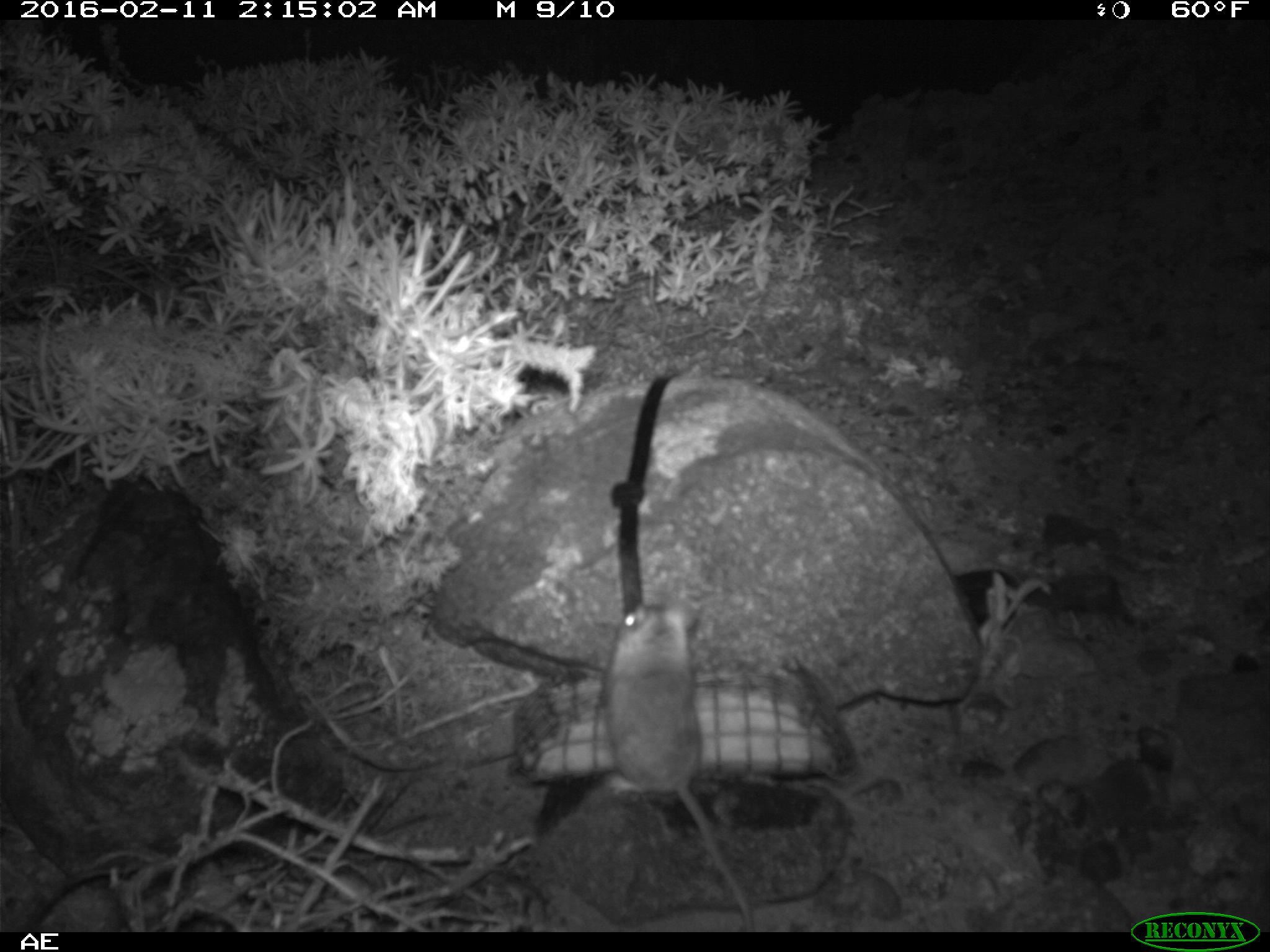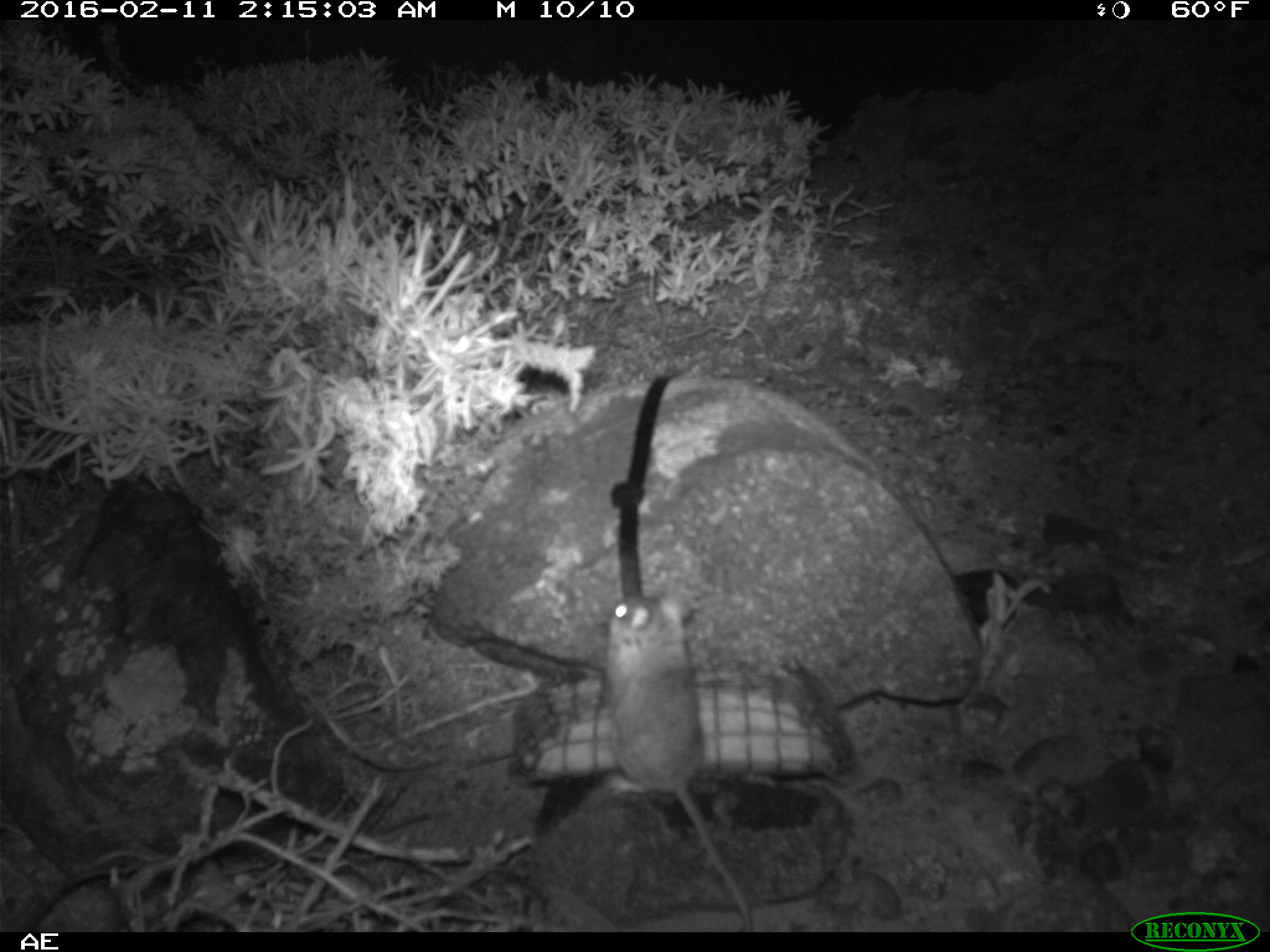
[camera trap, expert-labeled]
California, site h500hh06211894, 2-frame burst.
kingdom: Animalia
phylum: Chordata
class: Mammalia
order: Rodentia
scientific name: Rodentia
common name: rodent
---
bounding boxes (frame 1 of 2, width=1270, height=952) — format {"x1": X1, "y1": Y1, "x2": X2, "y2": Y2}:
rodent: {"x1": 602, "y1": 596, "x2": 755, "y2": 931}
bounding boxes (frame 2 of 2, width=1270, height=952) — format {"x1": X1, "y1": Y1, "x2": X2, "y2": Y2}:
rodent: {"x1": 602, "y1": 585, "x2": 751, "y2": 932}